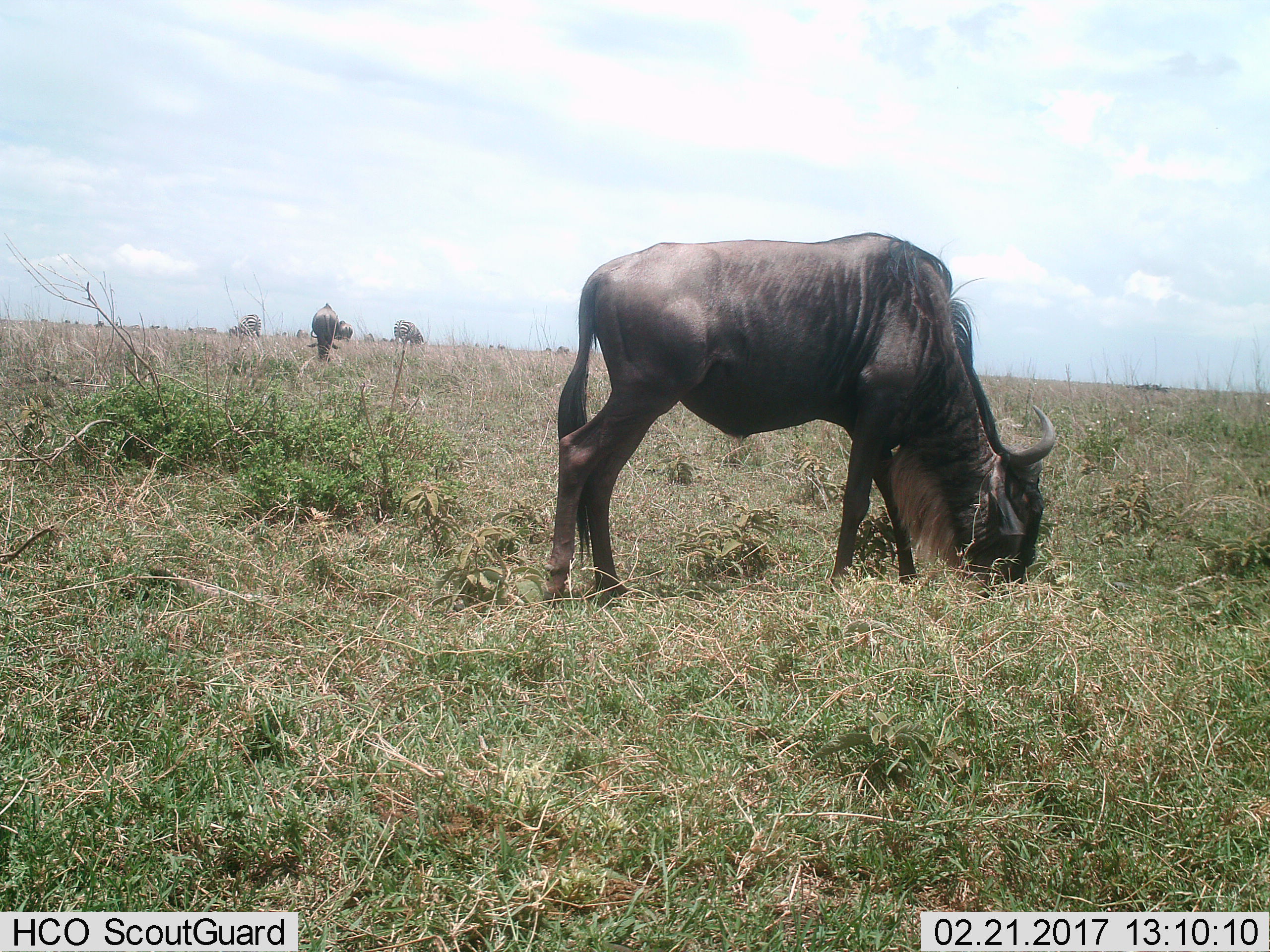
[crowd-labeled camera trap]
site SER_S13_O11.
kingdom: Animalia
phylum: Chordata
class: Mammalia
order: Artiodactyla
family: Bovidae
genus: Connochaetes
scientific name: Connochaetes taurinus taurinus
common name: blue wildebeest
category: wildebeestblue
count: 11-50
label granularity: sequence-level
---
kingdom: Animalia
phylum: Chordata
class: Mammalia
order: Perissodactyla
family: Equidae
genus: Equus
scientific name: Equus quagga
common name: plains zebra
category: zebraplains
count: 5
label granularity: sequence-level